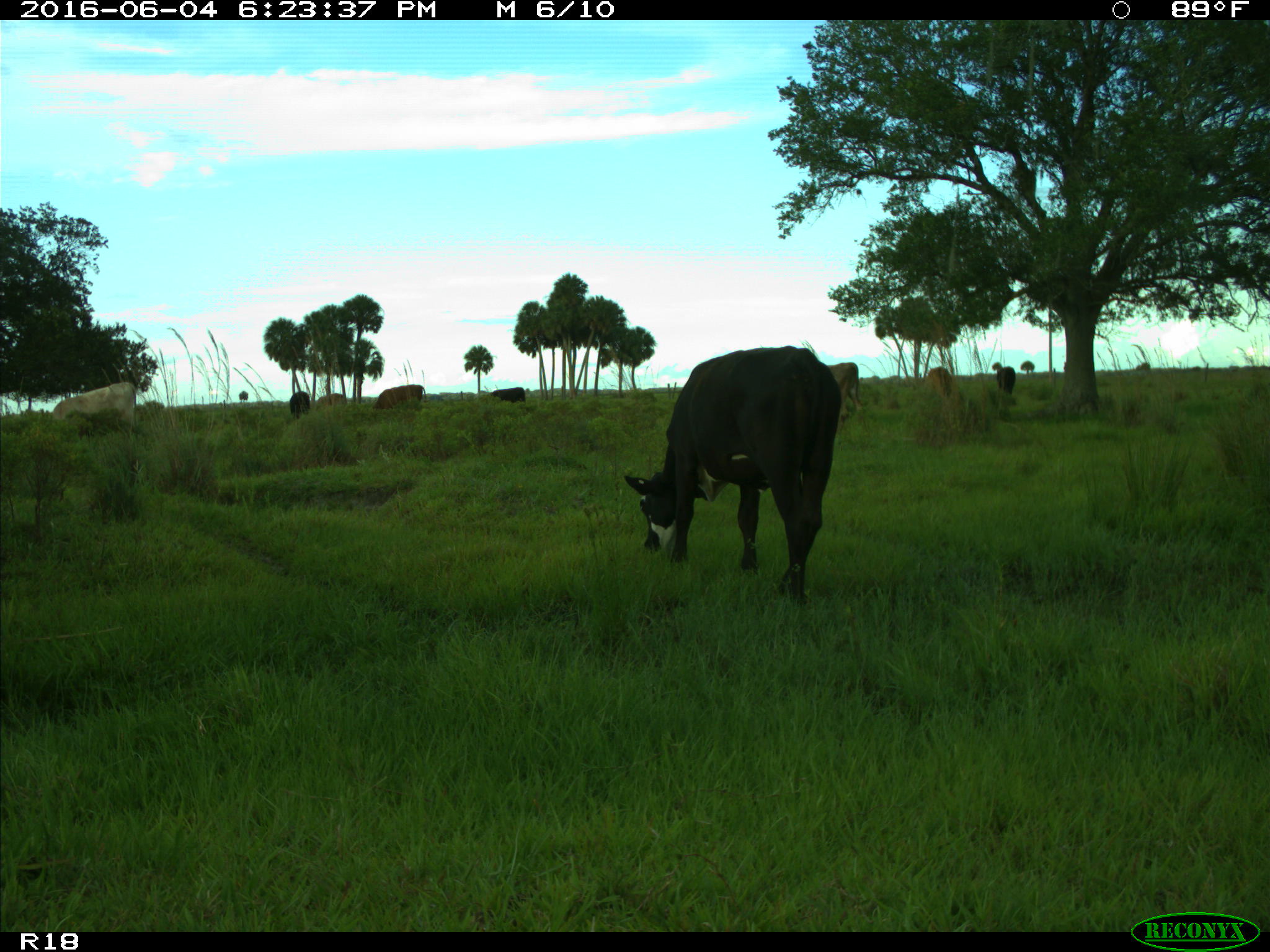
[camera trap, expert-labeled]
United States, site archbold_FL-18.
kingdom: Animalia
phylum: Chordata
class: Mammalia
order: Artiodactyla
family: Bovidae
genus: Bos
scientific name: Bos taurus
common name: domestic cow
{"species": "Bos taurus (domestic cow)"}